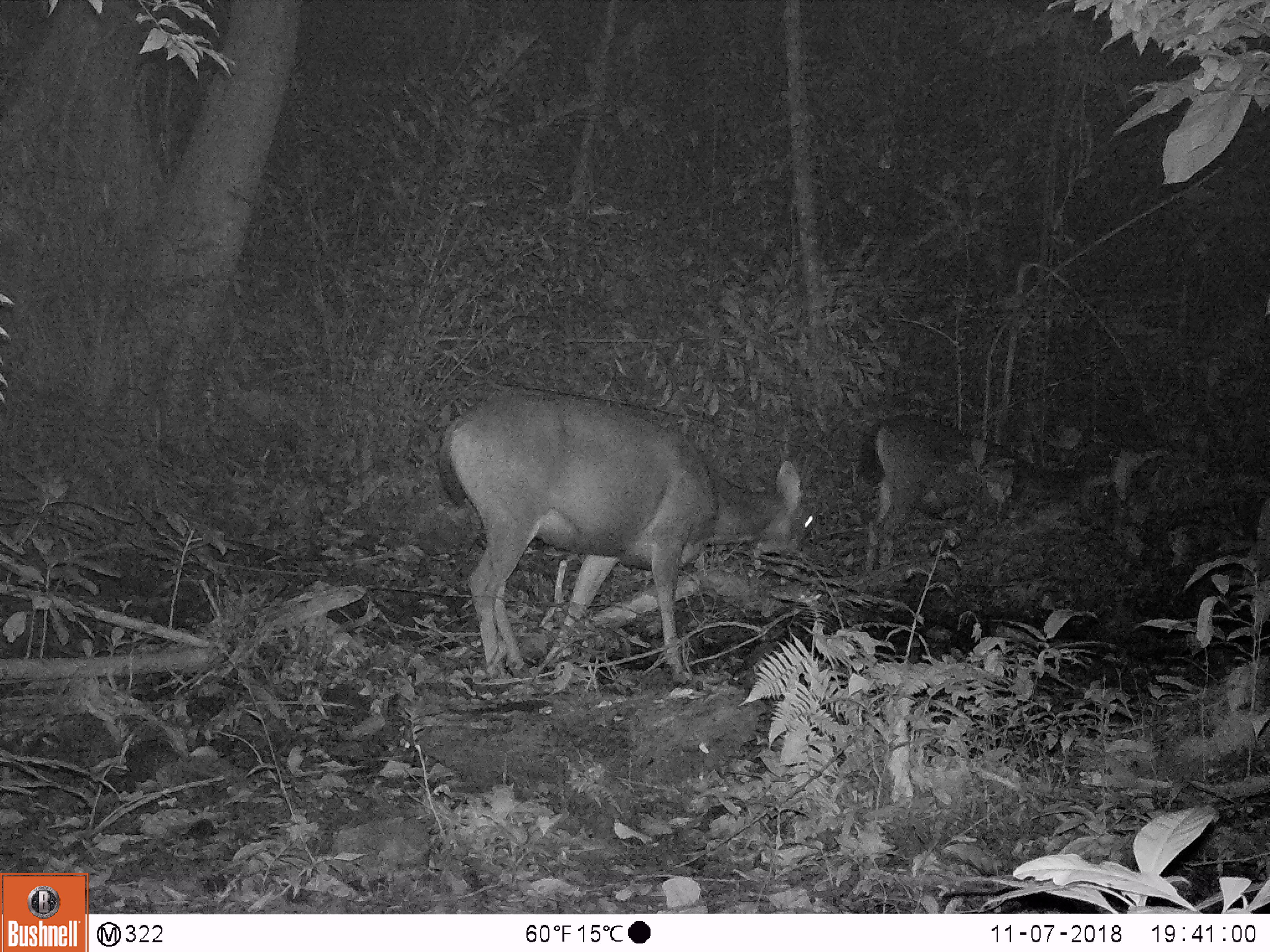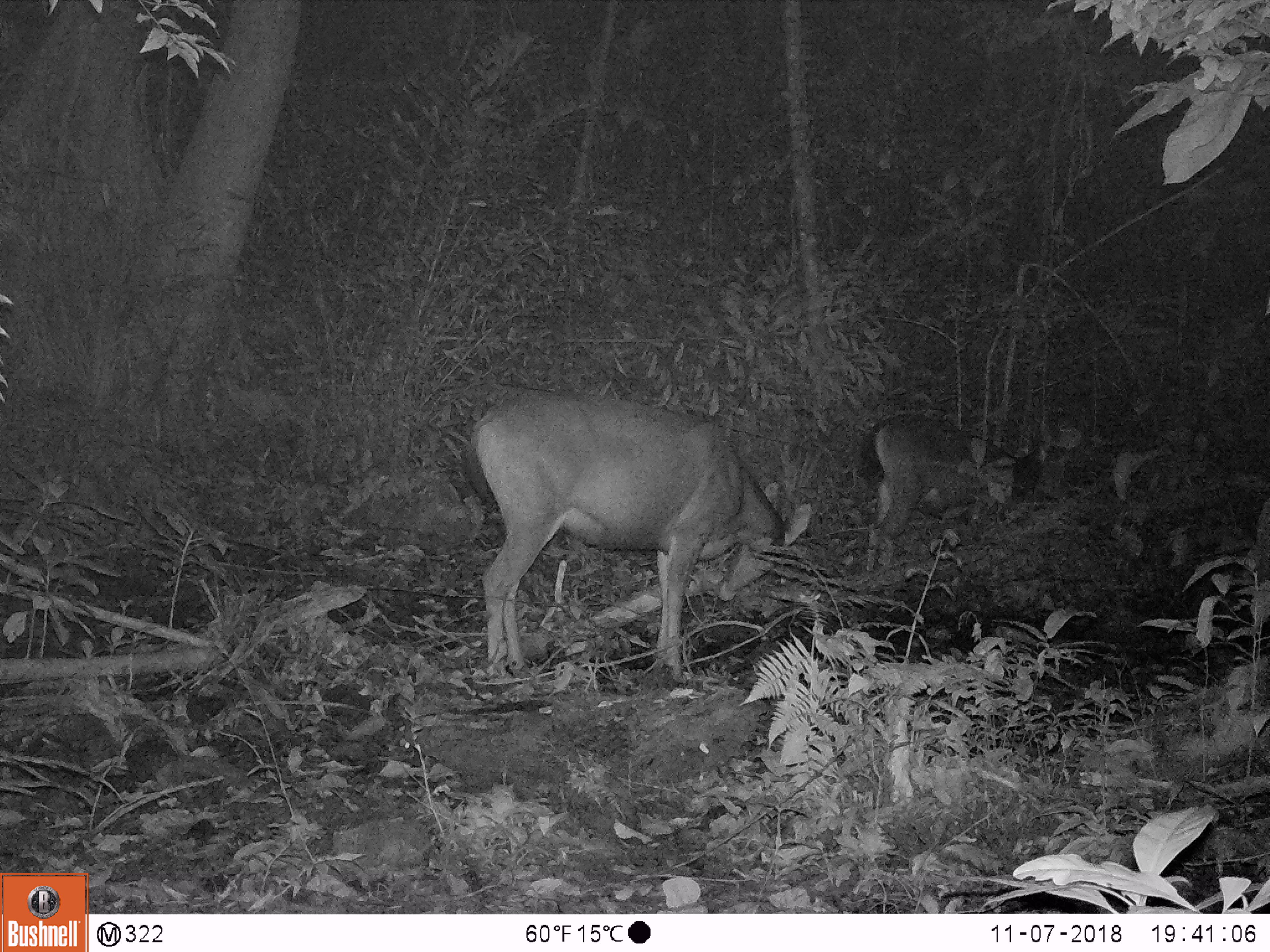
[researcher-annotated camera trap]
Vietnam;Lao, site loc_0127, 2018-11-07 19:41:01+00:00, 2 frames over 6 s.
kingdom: Animalia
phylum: Chordata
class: Mammalia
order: Artiodactyla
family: Cervidae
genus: Rusa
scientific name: Rusa unicolor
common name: sambar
Sambar (Rusa unicolor). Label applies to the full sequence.